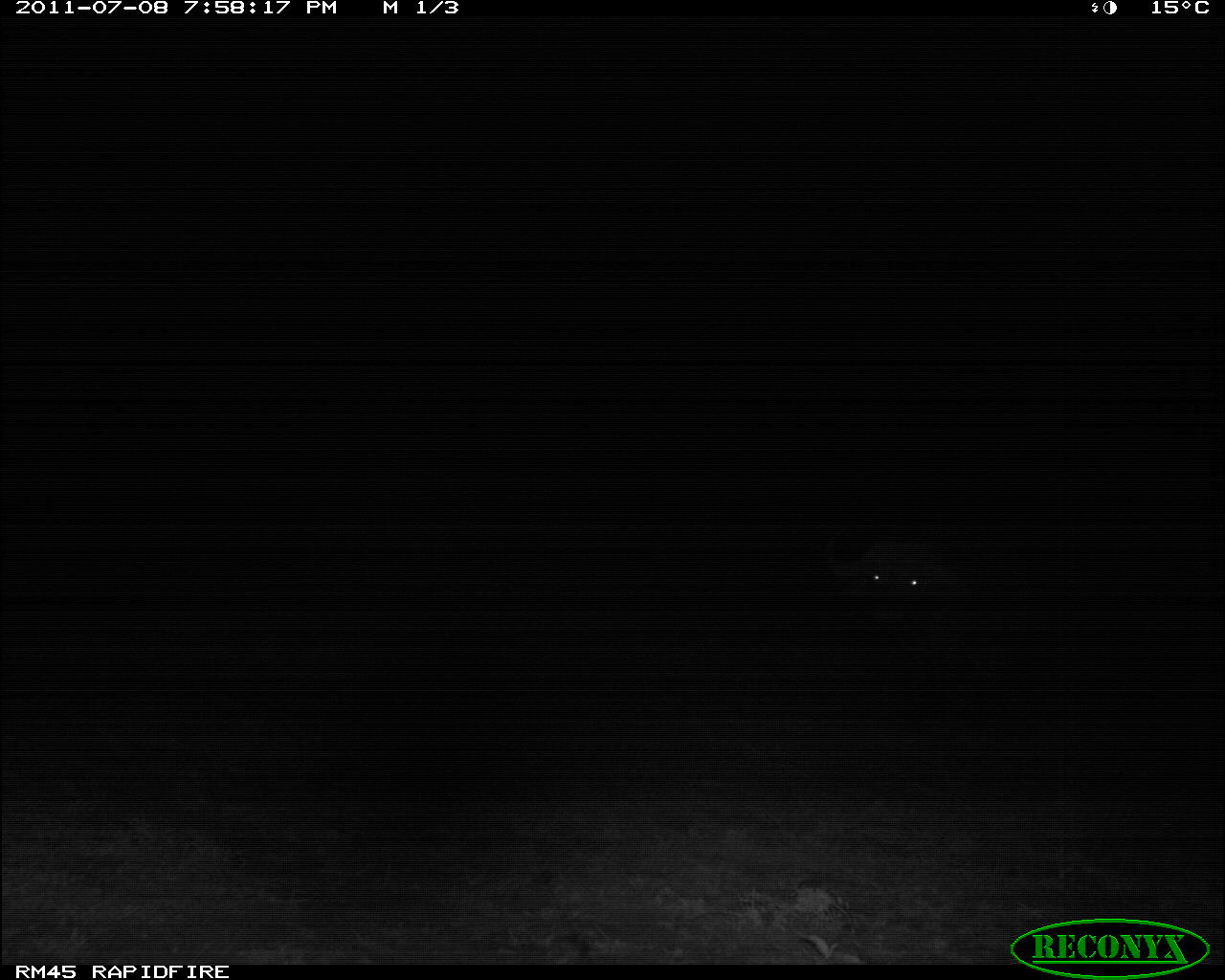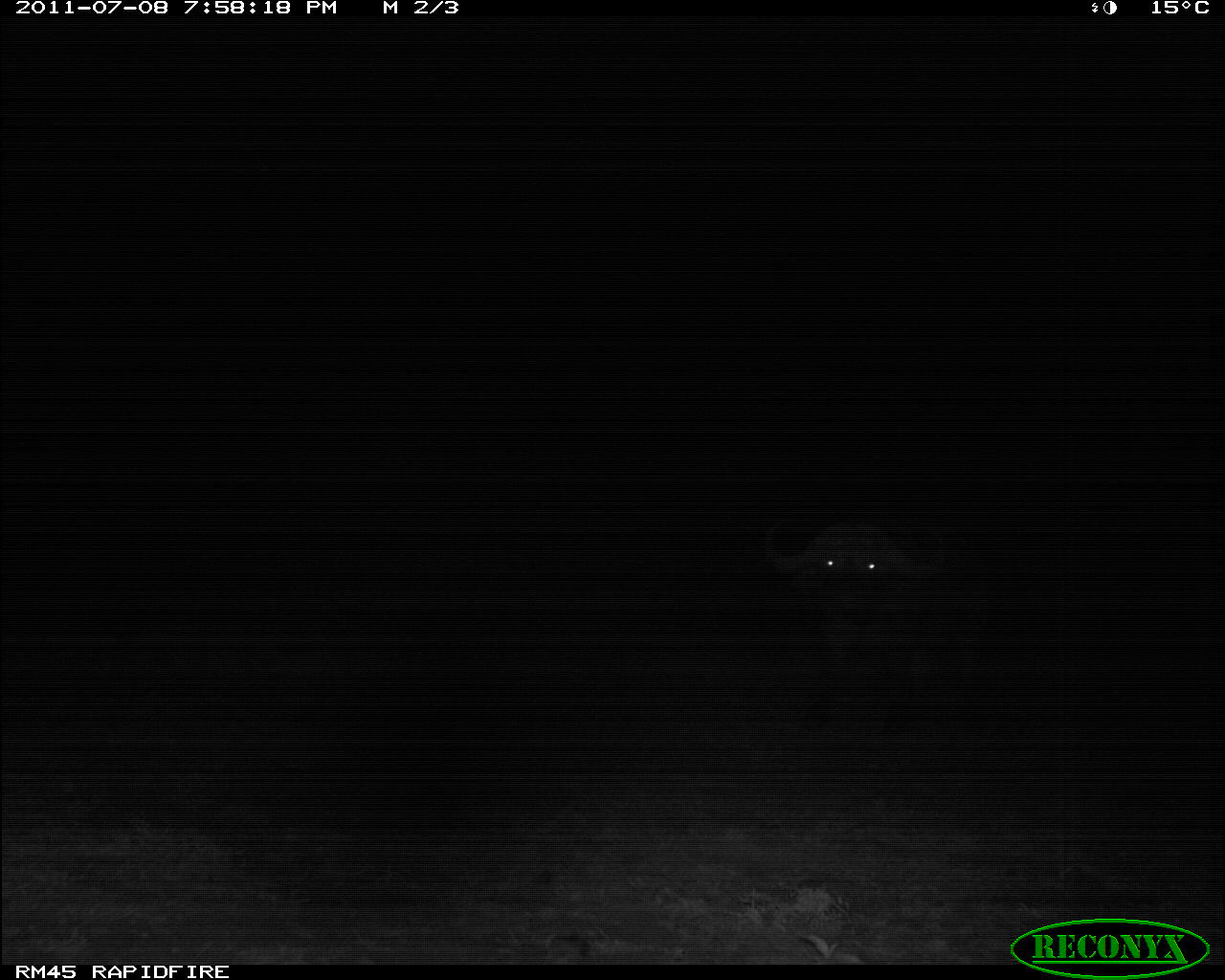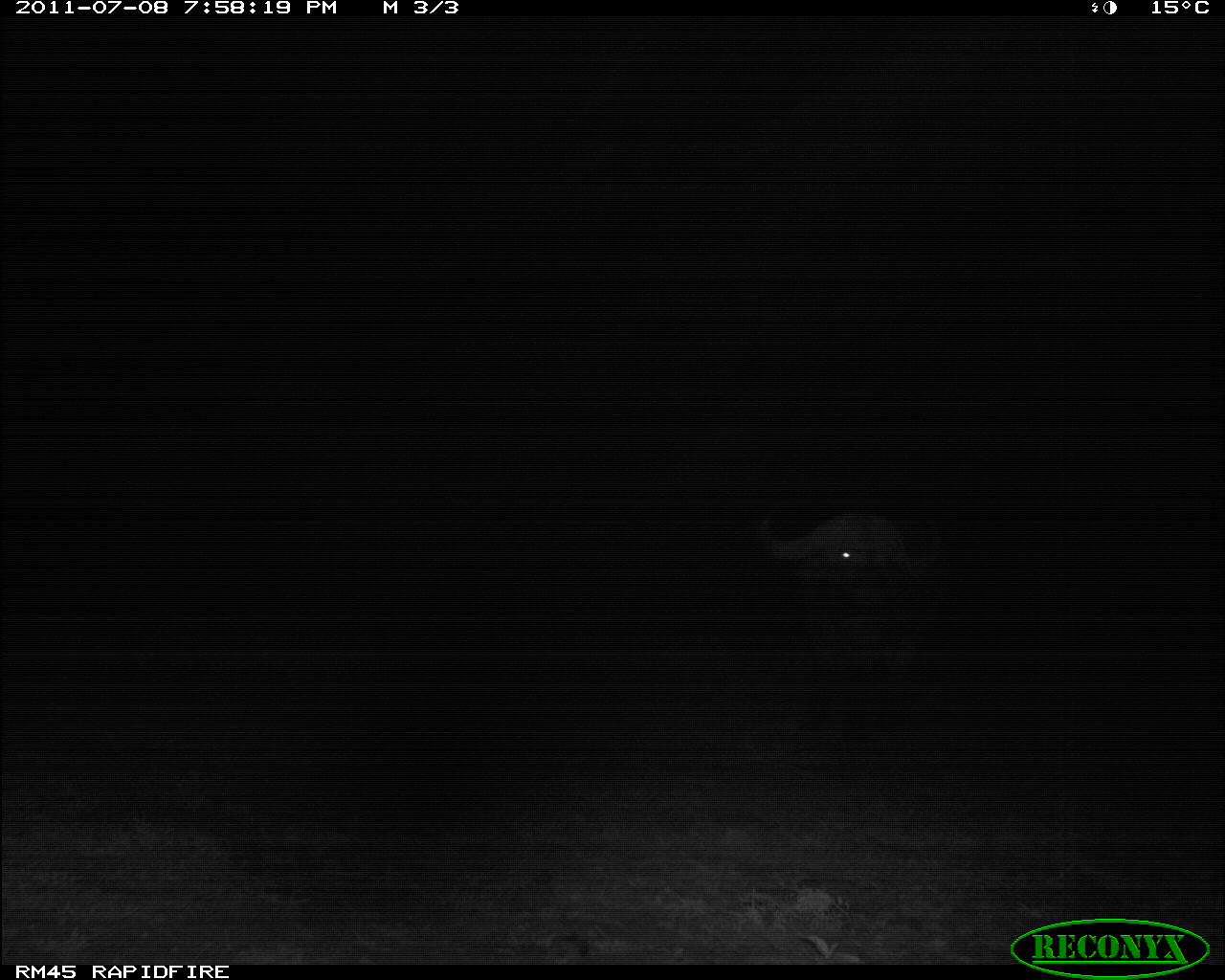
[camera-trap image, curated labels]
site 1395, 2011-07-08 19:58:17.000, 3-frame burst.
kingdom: Animalia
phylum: Chordata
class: Mammalia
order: Artiodactyla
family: Bovidae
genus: Syncerus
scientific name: Syncerus caffer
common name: african buffalo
Syncerus caffer (african buffalo), count 1.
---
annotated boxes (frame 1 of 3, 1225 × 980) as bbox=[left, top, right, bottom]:
syncerus caffer: bbox=[827, 525, 948, 601]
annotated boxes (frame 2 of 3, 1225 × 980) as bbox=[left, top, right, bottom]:
syncerus caffer: bbox=[760, 513, 1017, 739]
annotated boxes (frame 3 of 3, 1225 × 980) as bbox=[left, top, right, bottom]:
syncerus caffer: bbox=[753, 503, 949, 729]